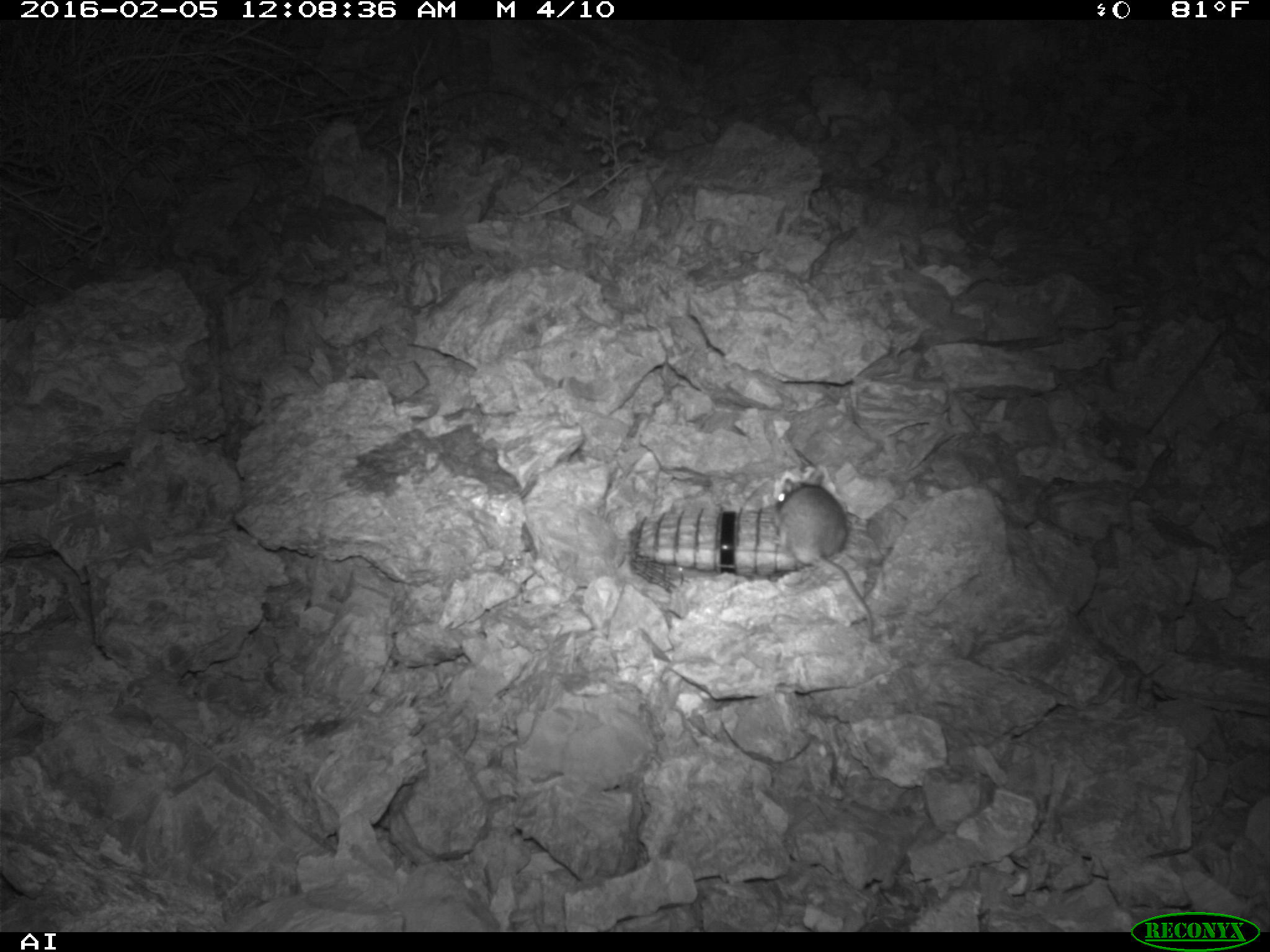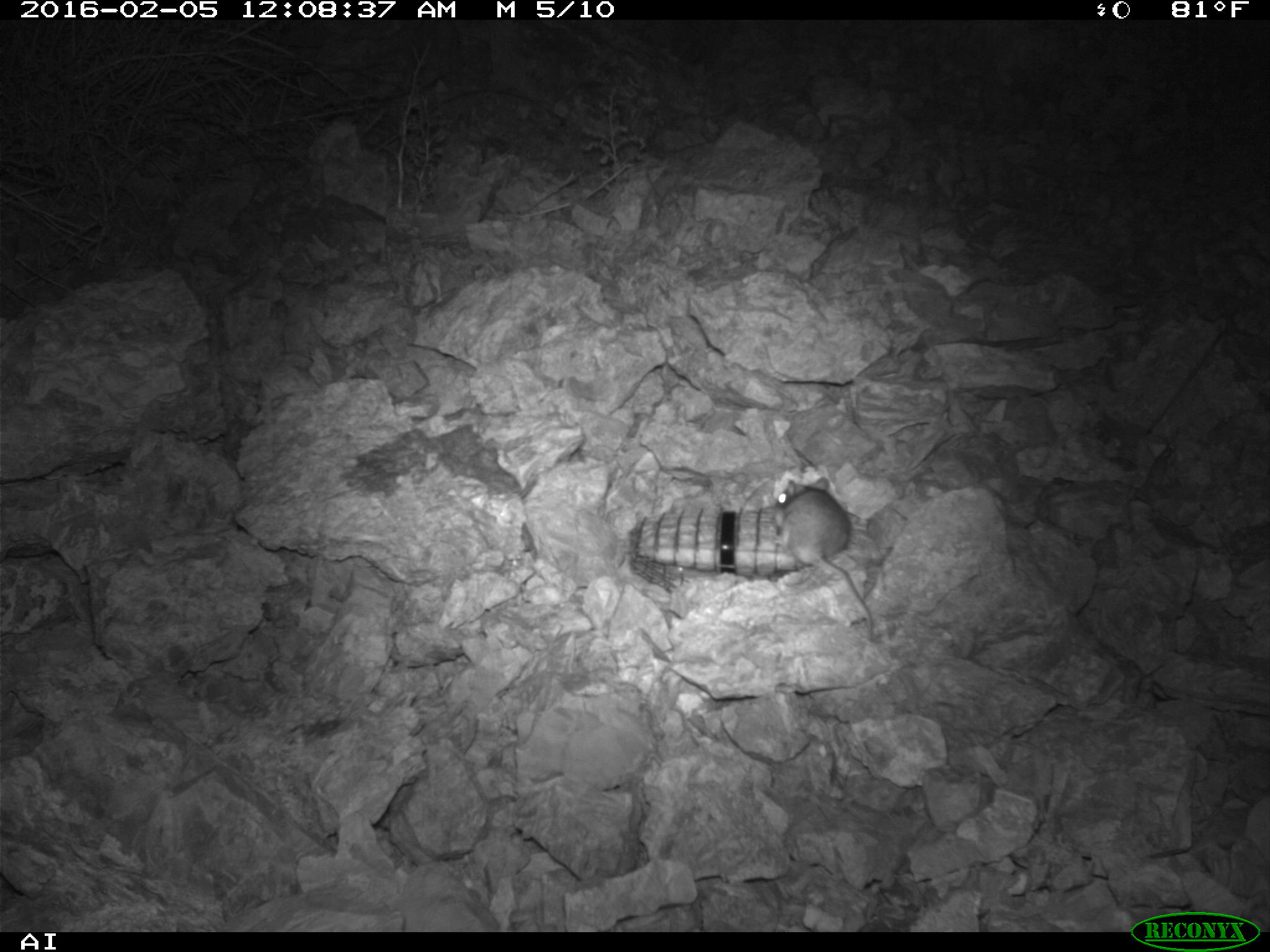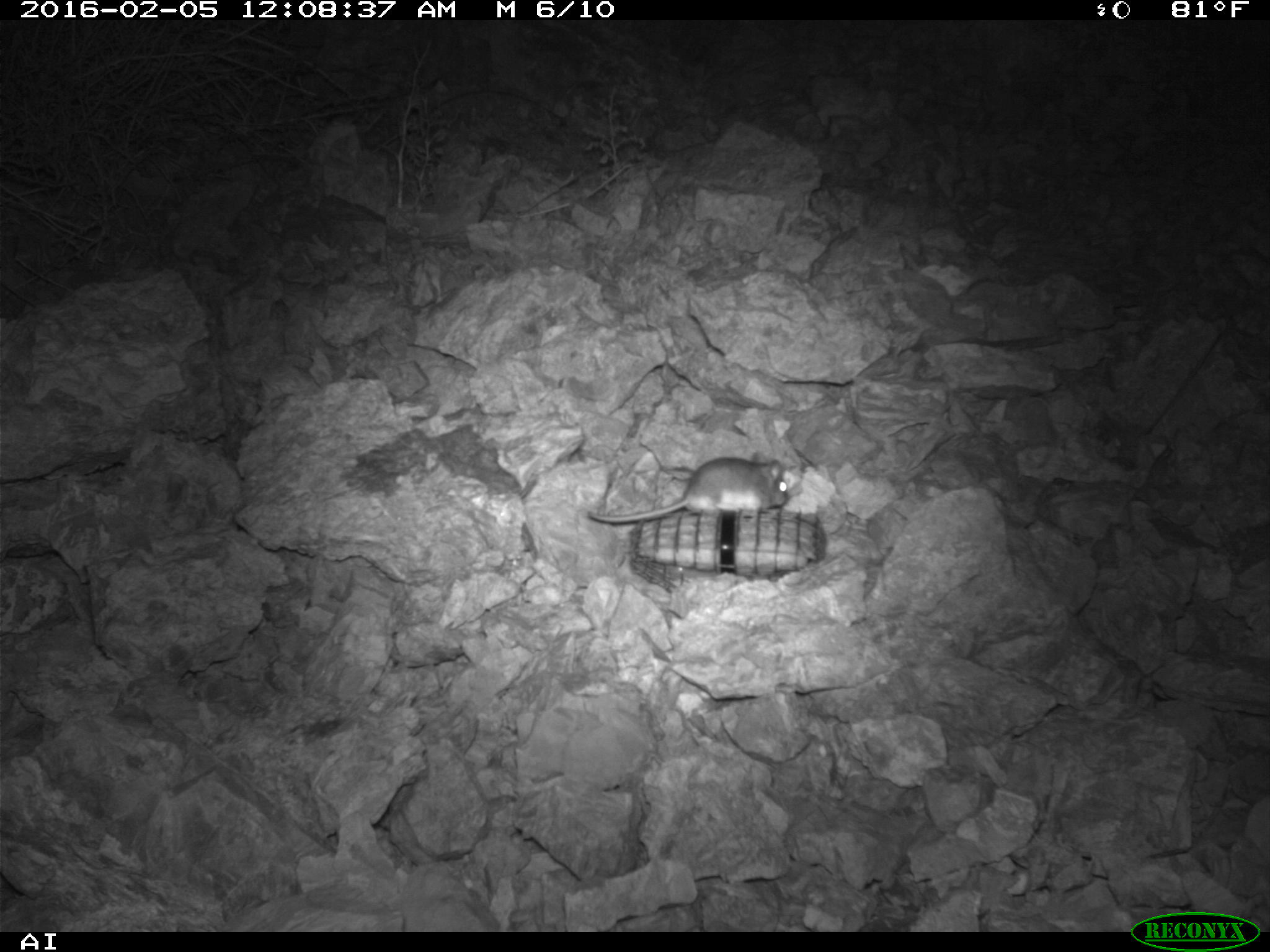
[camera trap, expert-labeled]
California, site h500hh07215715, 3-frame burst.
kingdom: Animalia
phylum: Chordata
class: Mammalia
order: Rodentia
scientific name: Rodentia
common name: rodent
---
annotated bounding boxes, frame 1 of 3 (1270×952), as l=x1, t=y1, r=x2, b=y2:
rodent: l=771, t=471, r=873, b=638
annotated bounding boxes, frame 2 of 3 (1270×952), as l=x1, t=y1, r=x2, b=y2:
rodent: l=774, t=477, r=873, b=640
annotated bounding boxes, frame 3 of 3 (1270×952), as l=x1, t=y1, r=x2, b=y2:
rodent: l=588, t=449, r=791, b=526